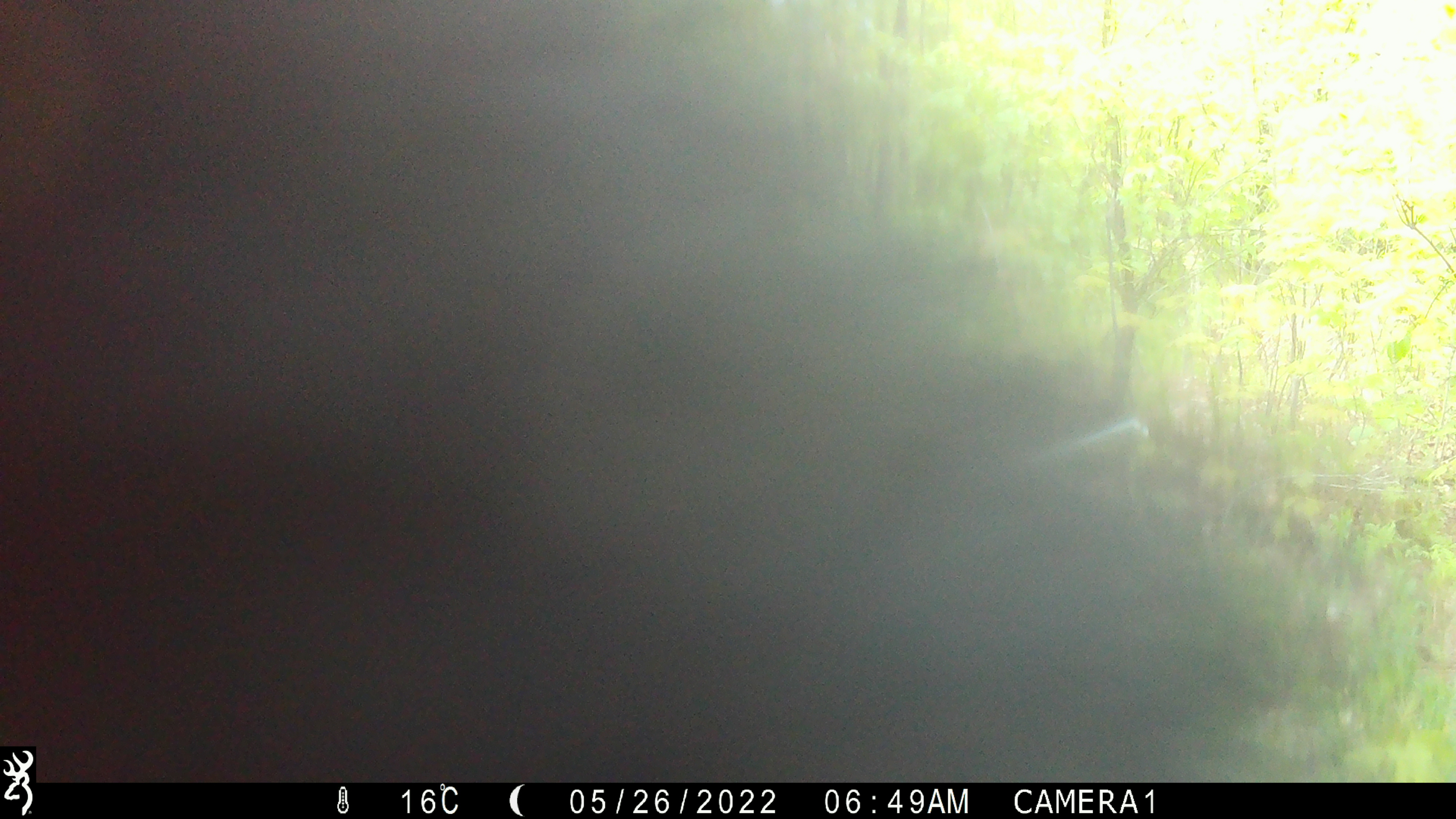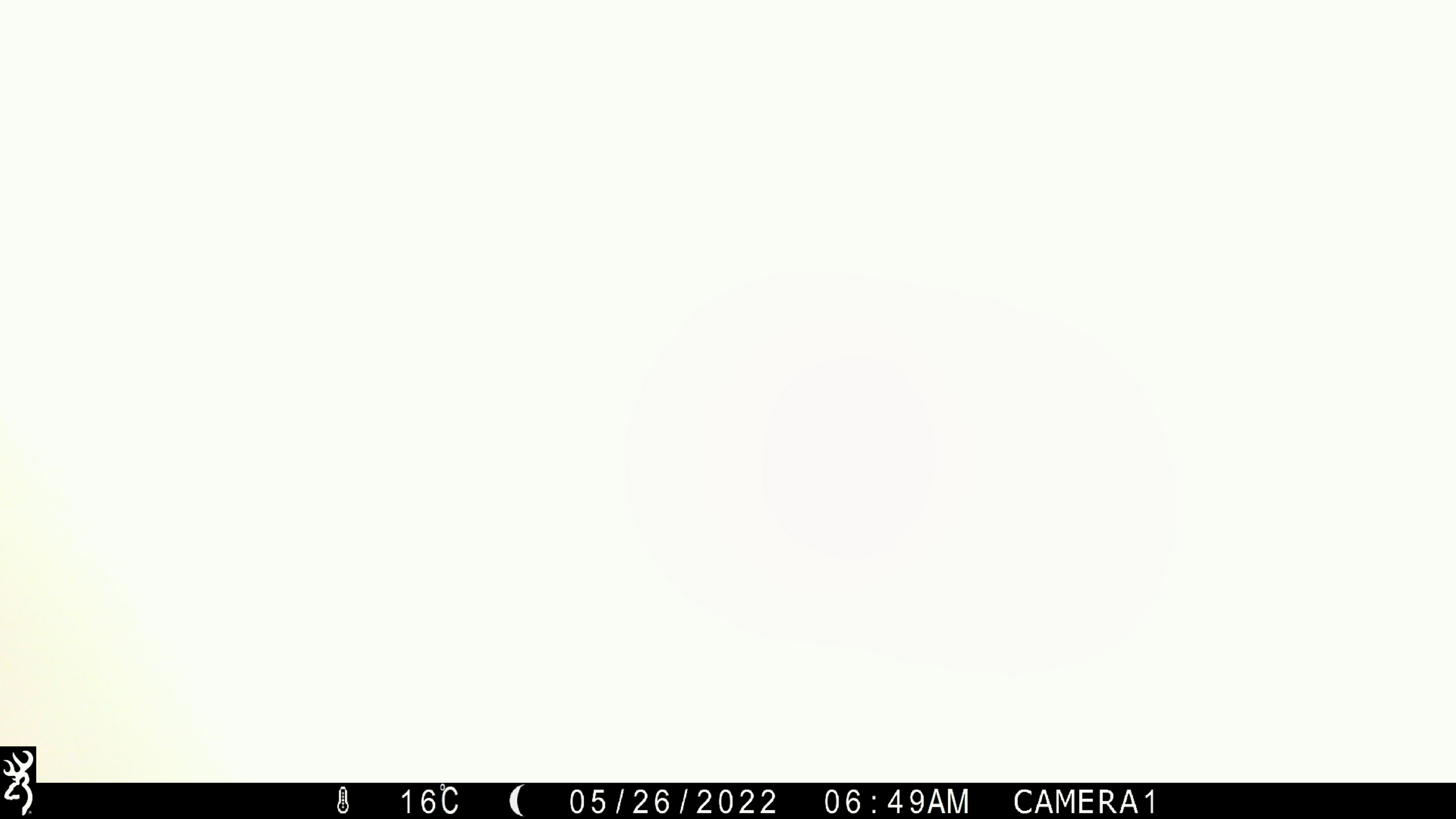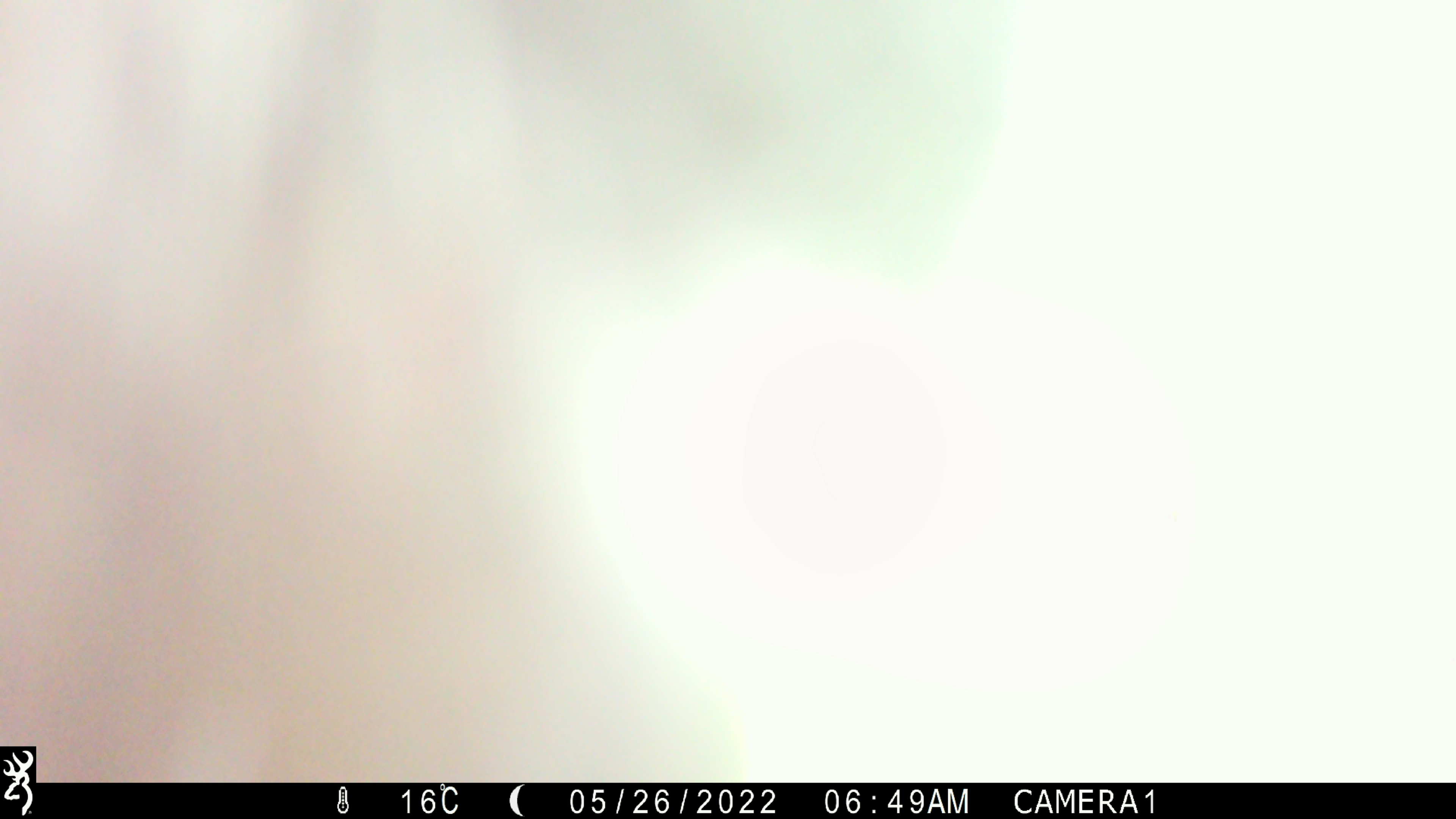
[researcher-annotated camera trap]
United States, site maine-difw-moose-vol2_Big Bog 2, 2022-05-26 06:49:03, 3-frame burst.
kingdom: Animalia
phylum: Chordata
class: Mammalia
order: Carnivora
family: Ursidae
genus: Ursus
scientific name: Ursus americanus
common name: black bear